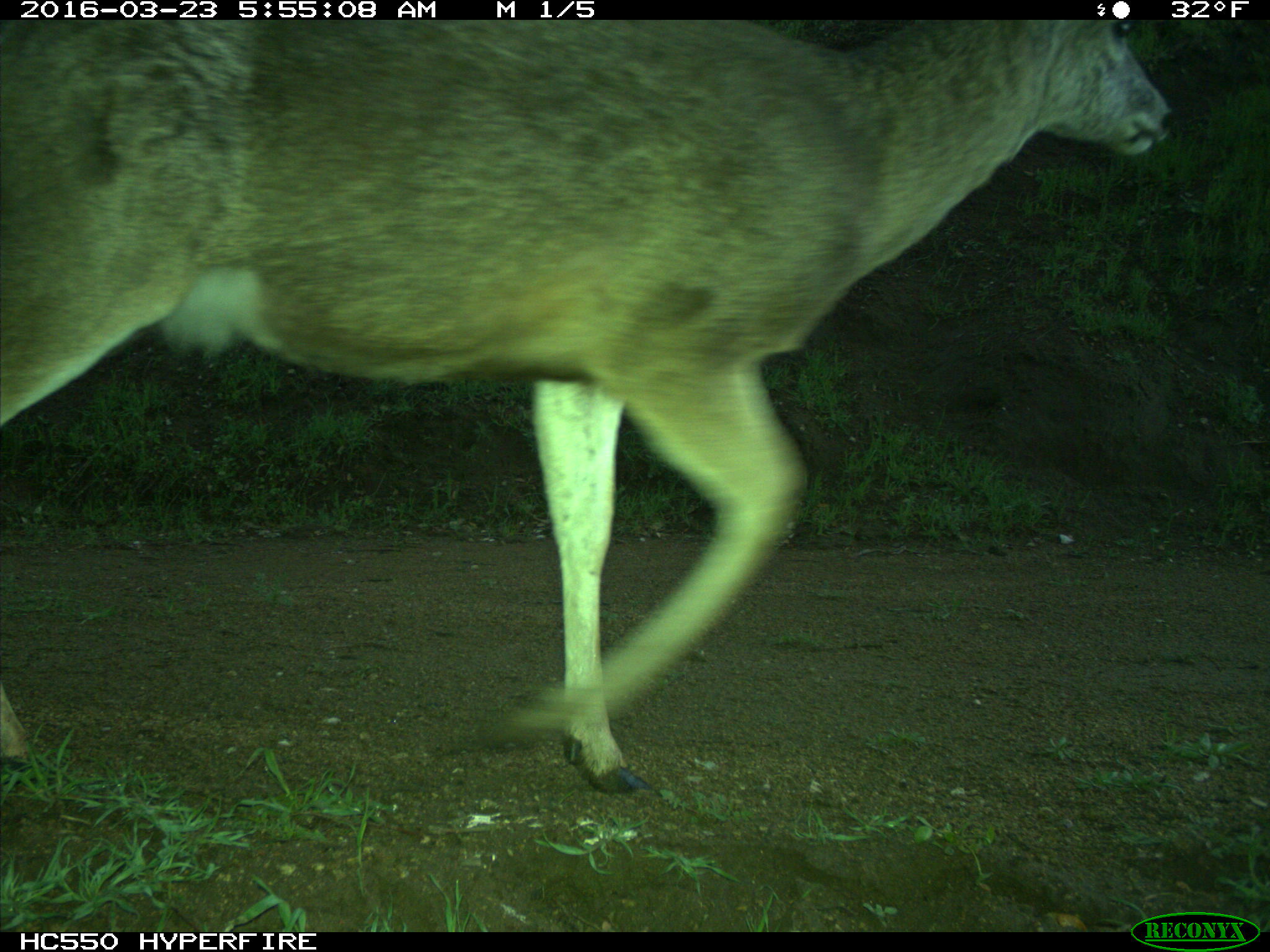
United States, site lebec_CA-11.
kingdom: Animalia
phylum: Chordata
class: Mammalia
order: Artiodactyla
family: Cervidae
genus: Odocoileus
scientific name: Odocoileus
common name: deer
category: unidentified deer